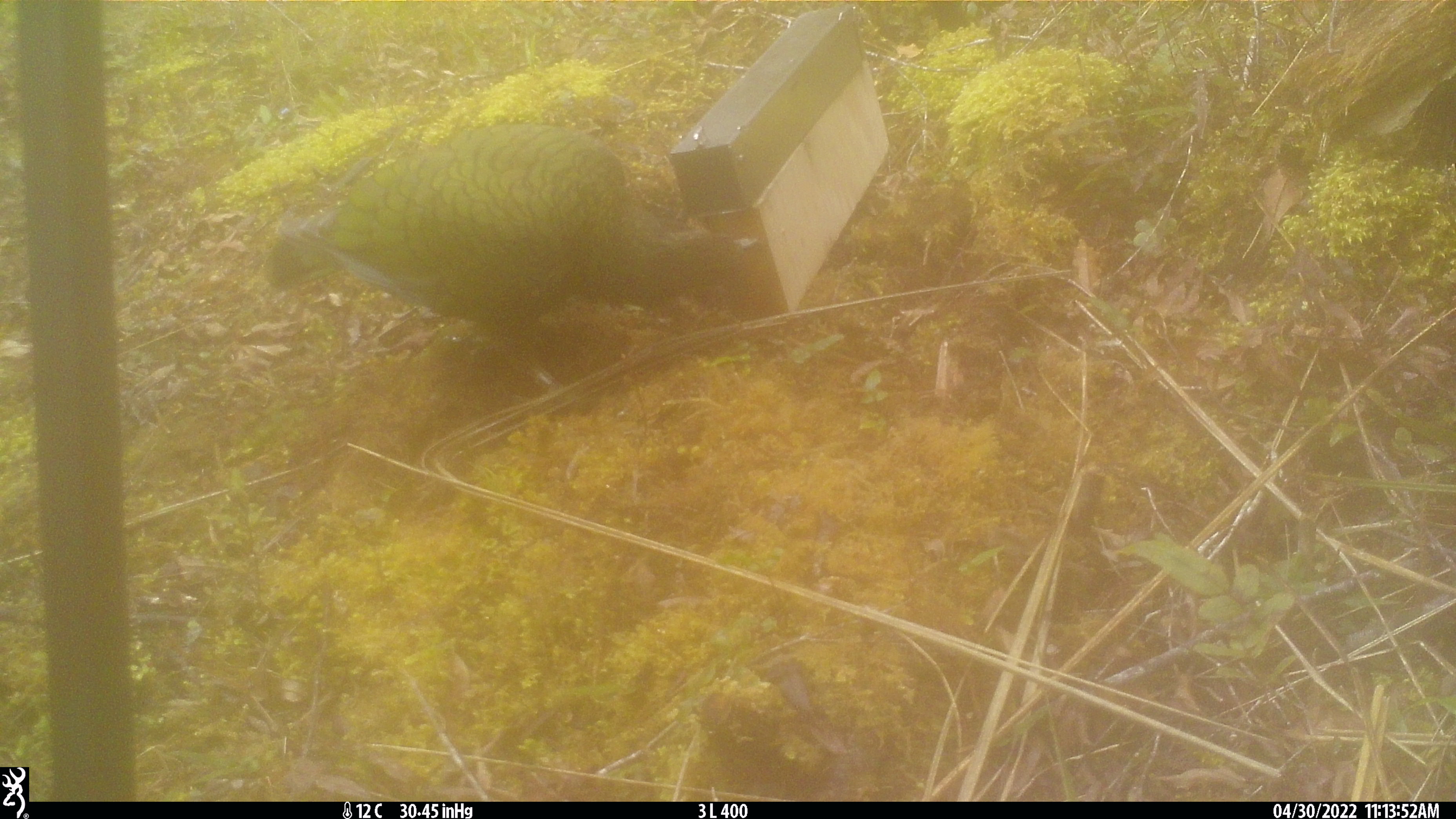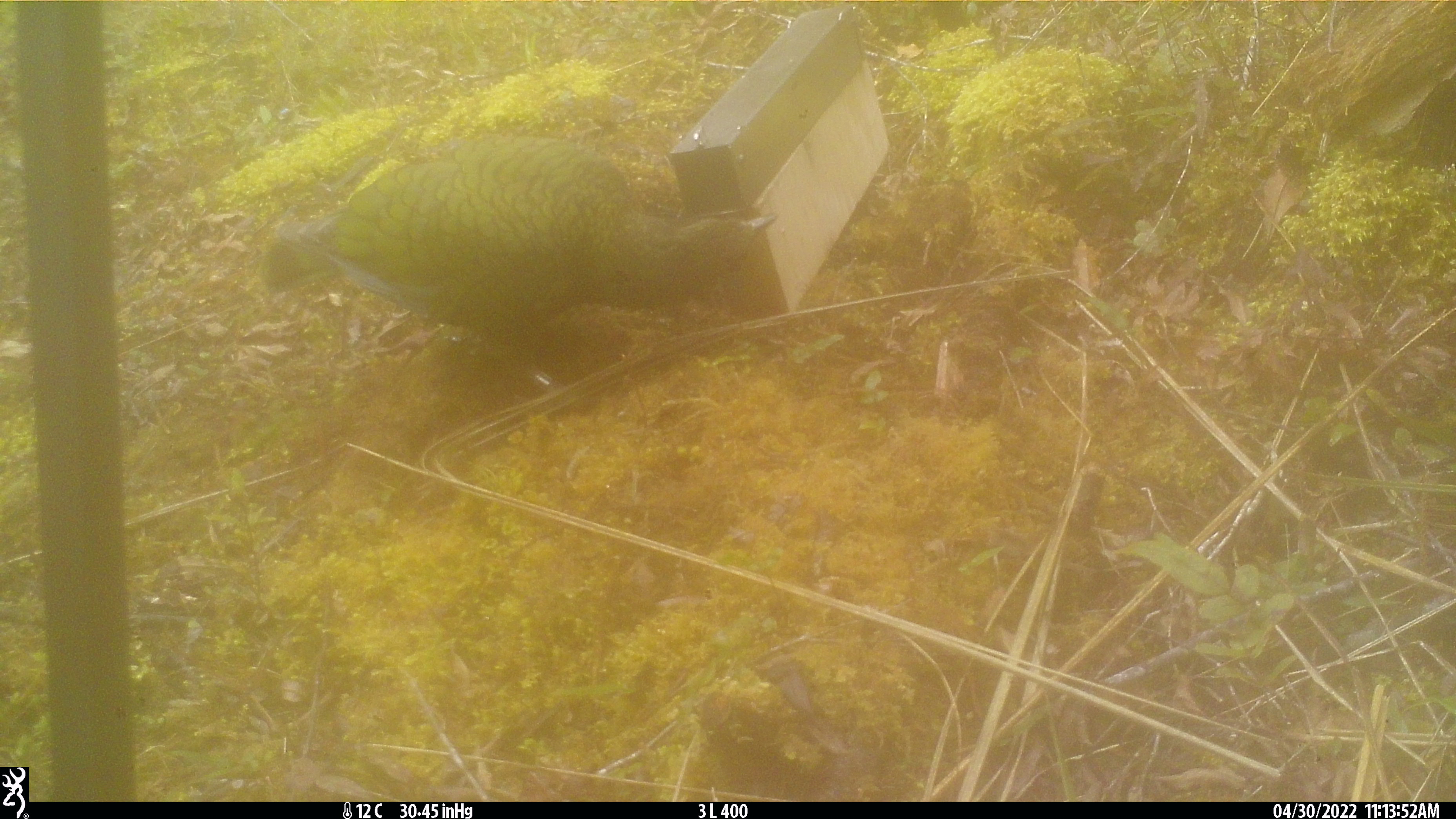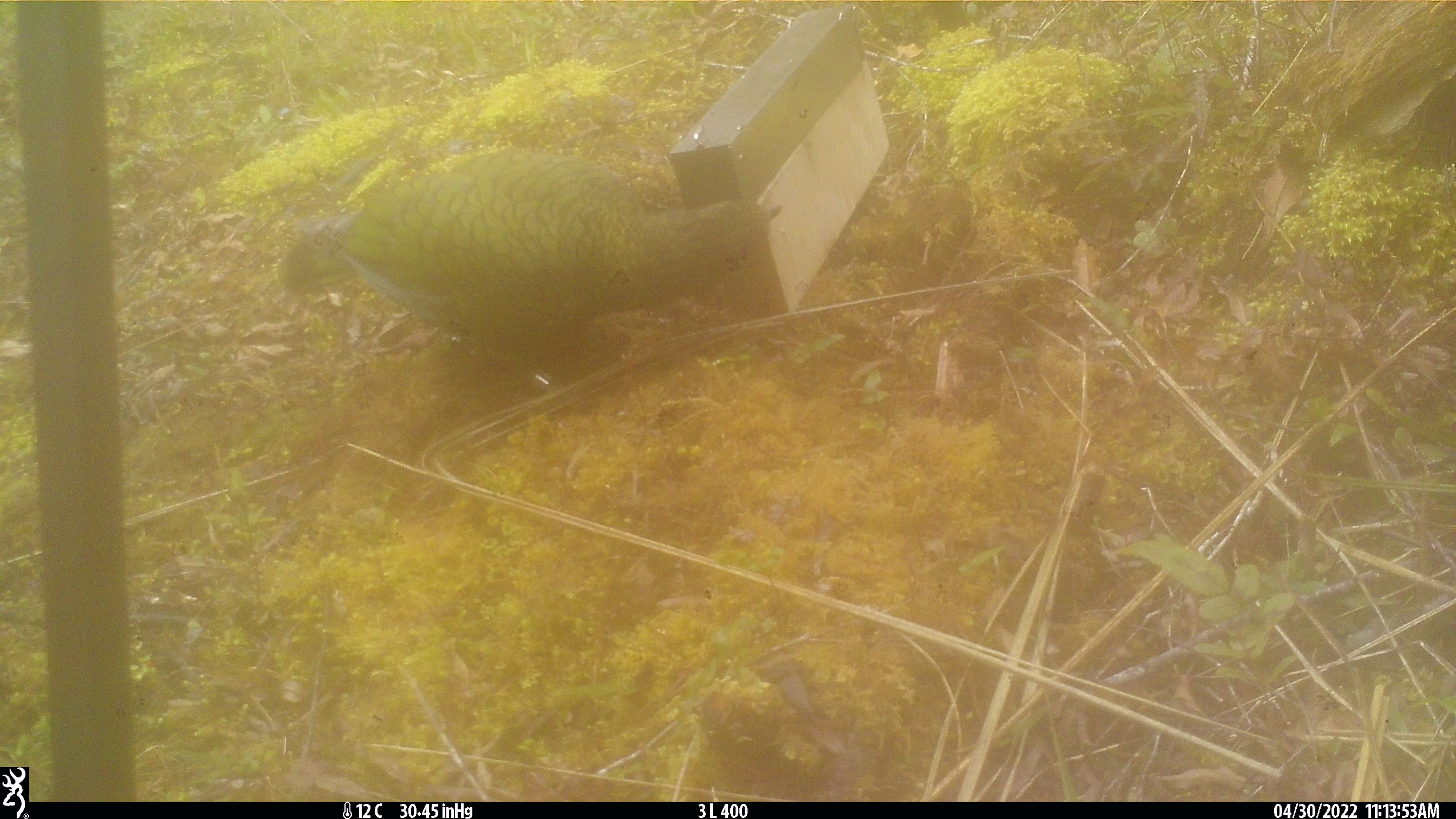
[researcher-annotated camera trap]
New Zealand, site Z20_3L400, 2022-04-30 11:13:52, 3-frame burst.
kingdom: Animalia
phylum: Chordata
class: Aves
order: Psittaciformes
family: Strigopidae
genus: Nestor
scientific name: Nestor notabilis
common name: kea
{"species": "kea (Nestor notabilis)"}